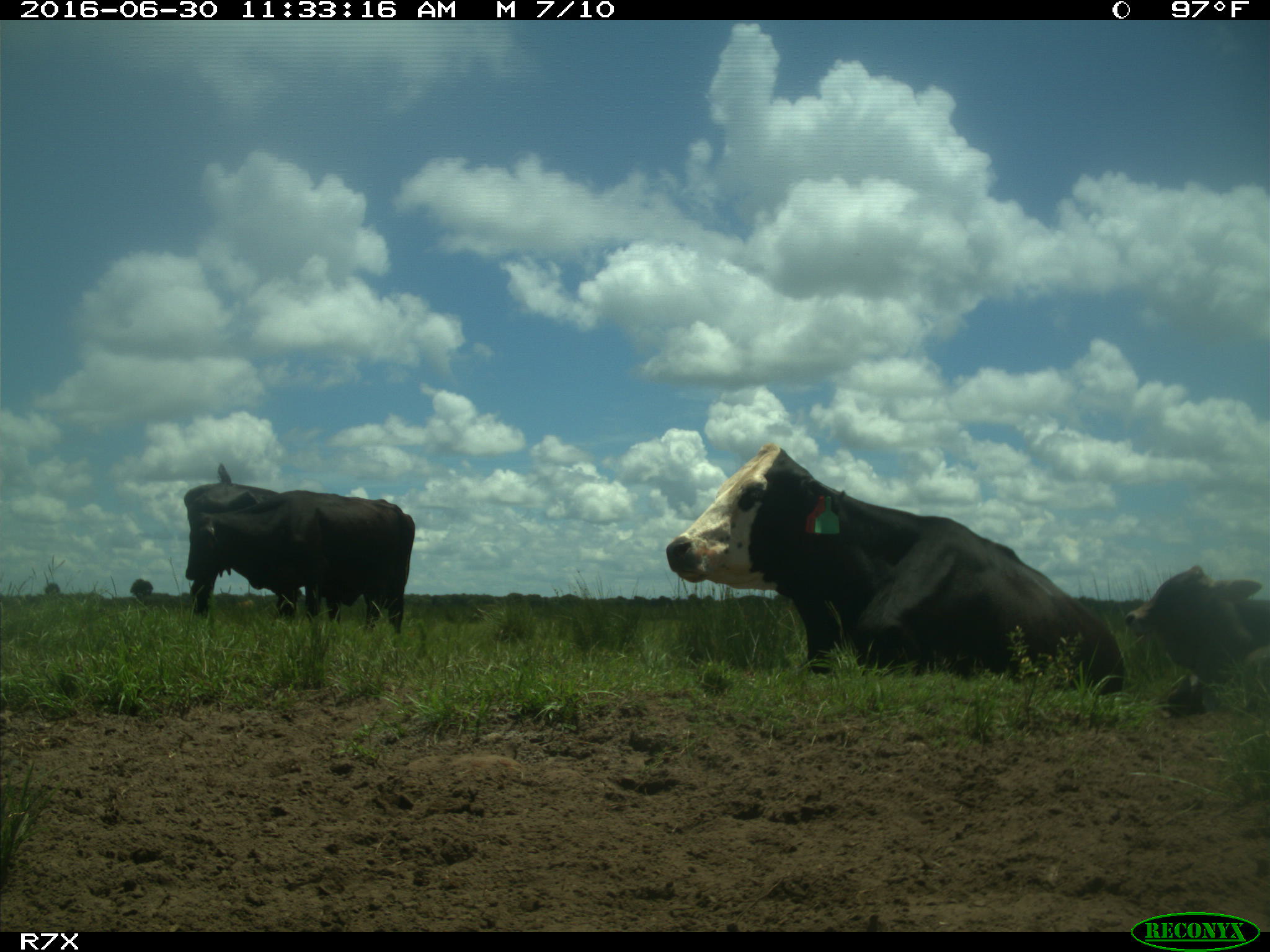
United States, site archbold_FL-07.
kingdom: Animalia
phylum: Chordata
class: Mammalia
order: Artiodactyla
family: Bovidae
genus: Bos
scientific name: Bos taurus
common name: domestic cow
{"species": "Bos taurus (domestic cow)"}